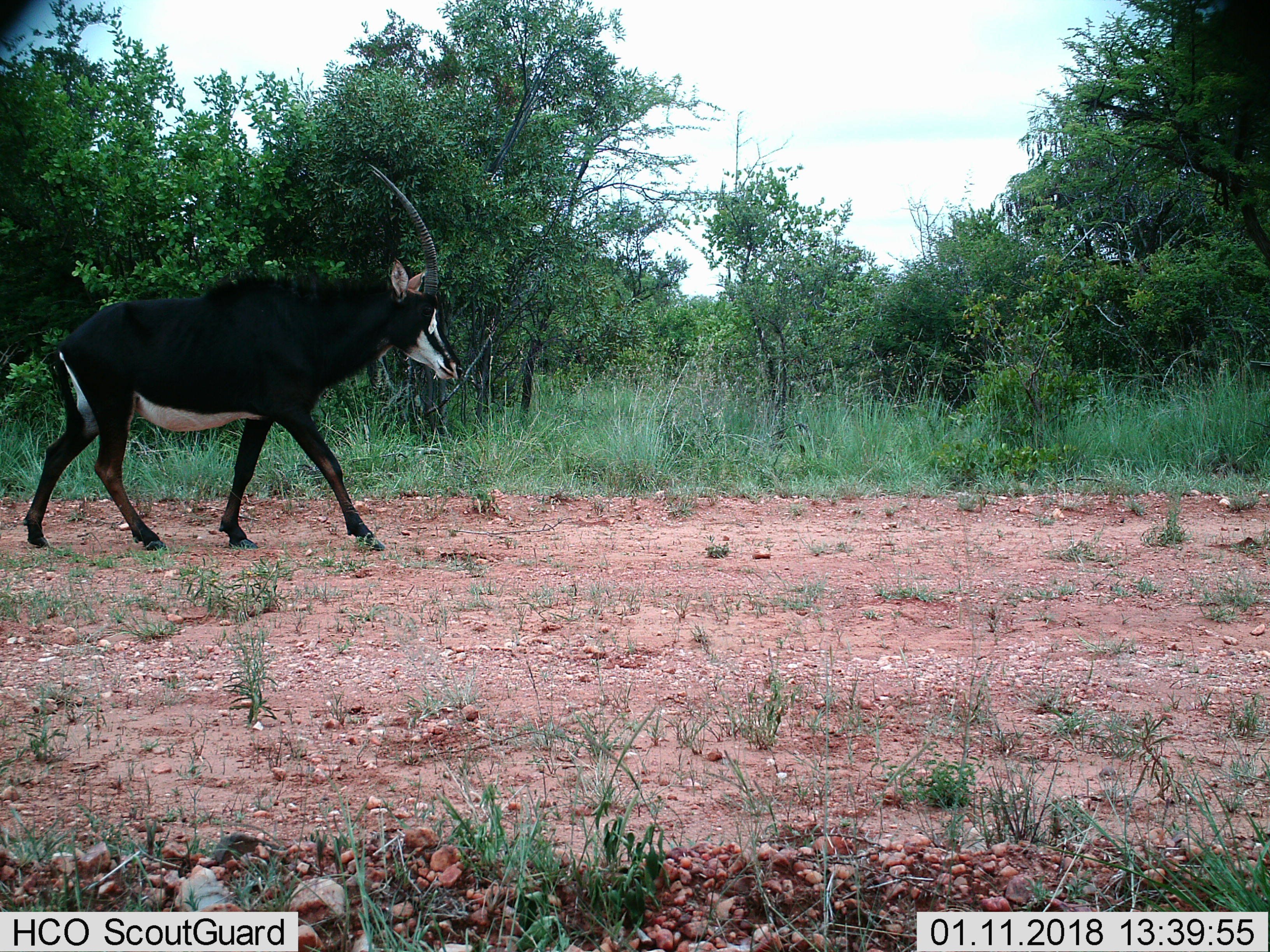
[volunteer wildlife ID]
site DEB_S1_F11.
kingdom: Animalia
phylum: Chordata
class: Mammalia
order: Artiodactyla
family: Bovidae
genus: Hippotragus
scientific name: Hippotragus niger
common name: sable antelope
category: sable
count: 1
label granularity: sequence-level